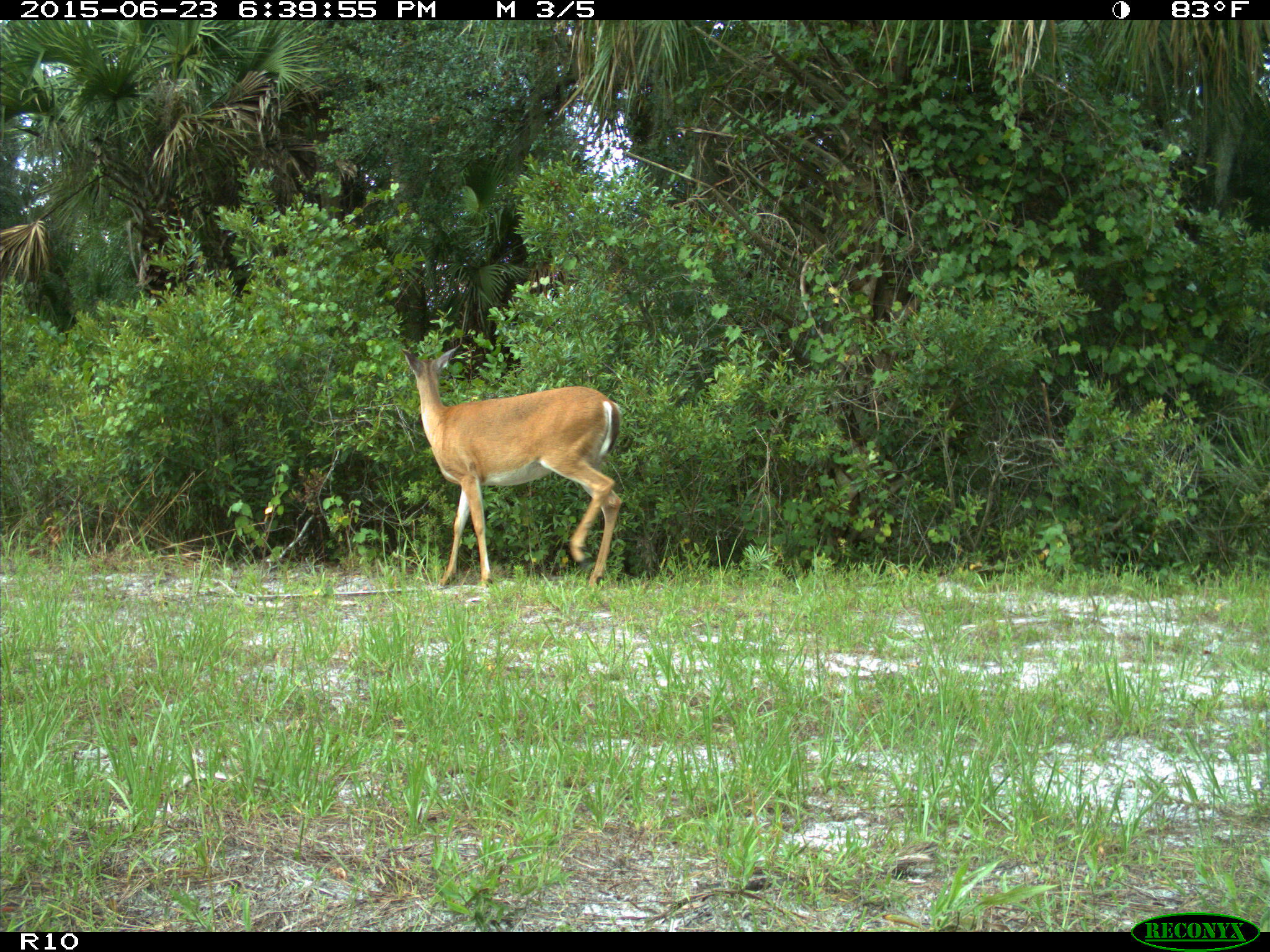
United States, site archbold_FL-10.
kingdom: Animalia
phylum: Chordata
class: Mammalia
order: Artiodactyla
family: Cervidae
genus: Odocoileus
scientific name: Odocoileus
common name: deer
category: unidentified deer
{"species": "unidentified deer (deer) (Odocoileus)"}